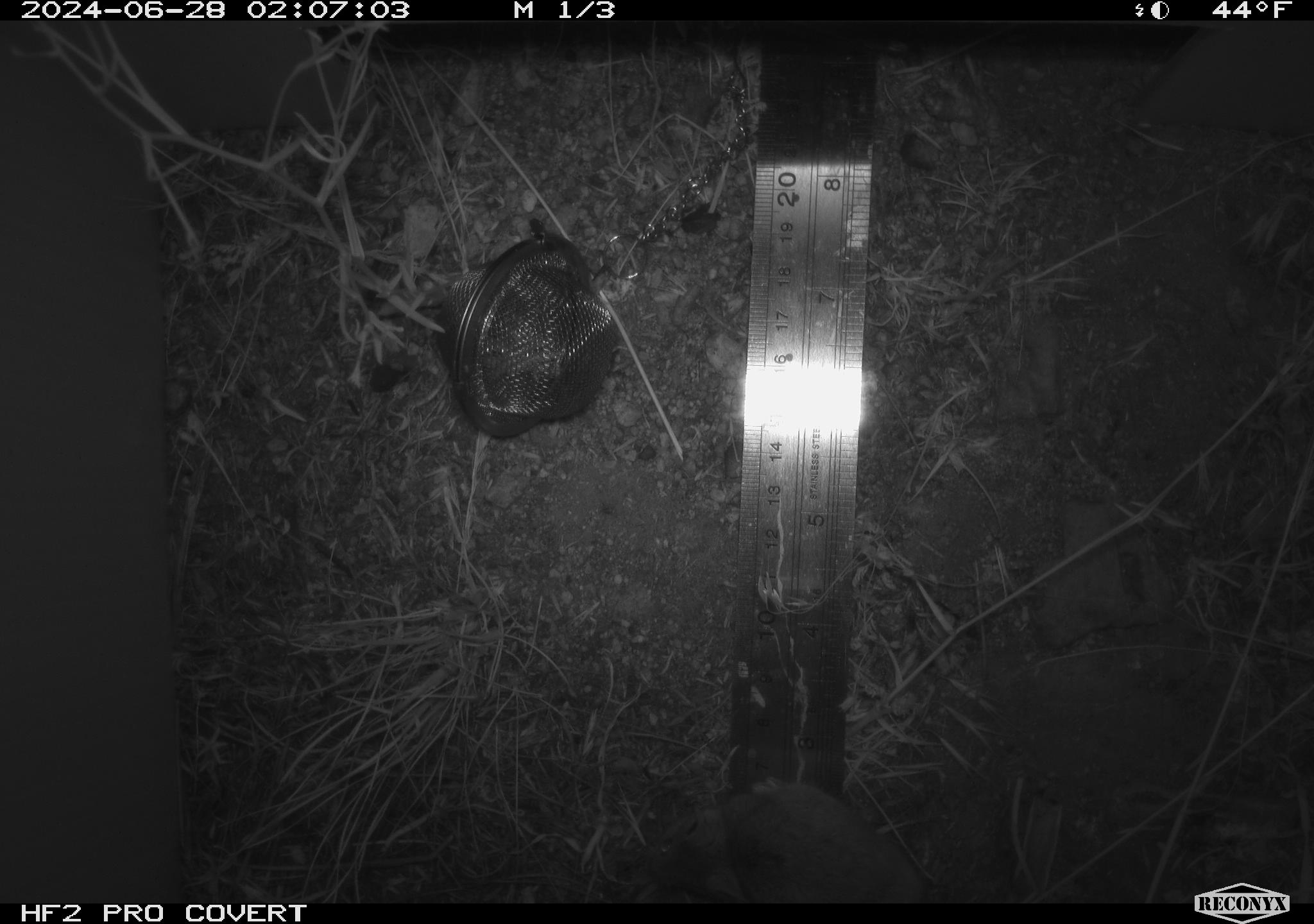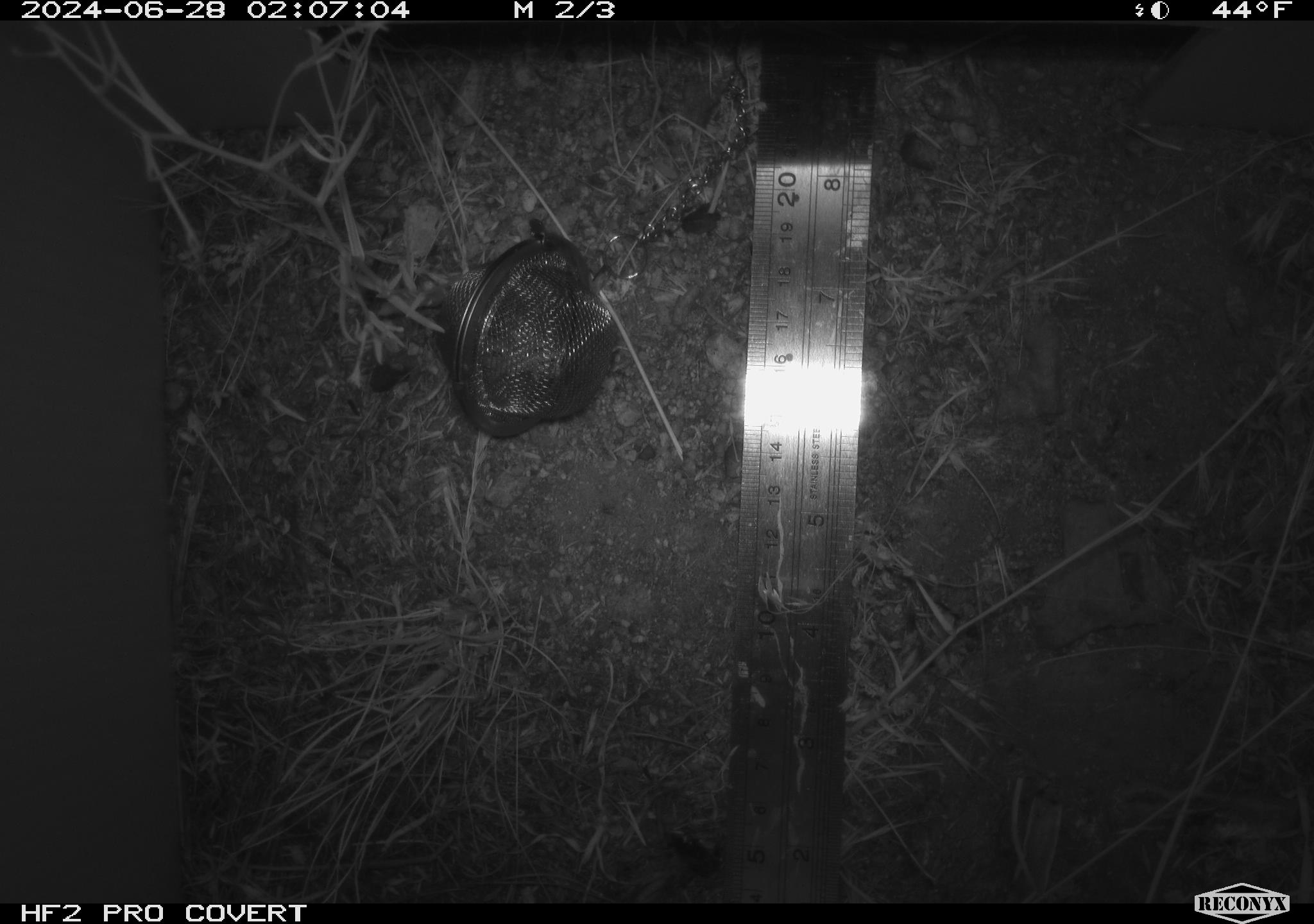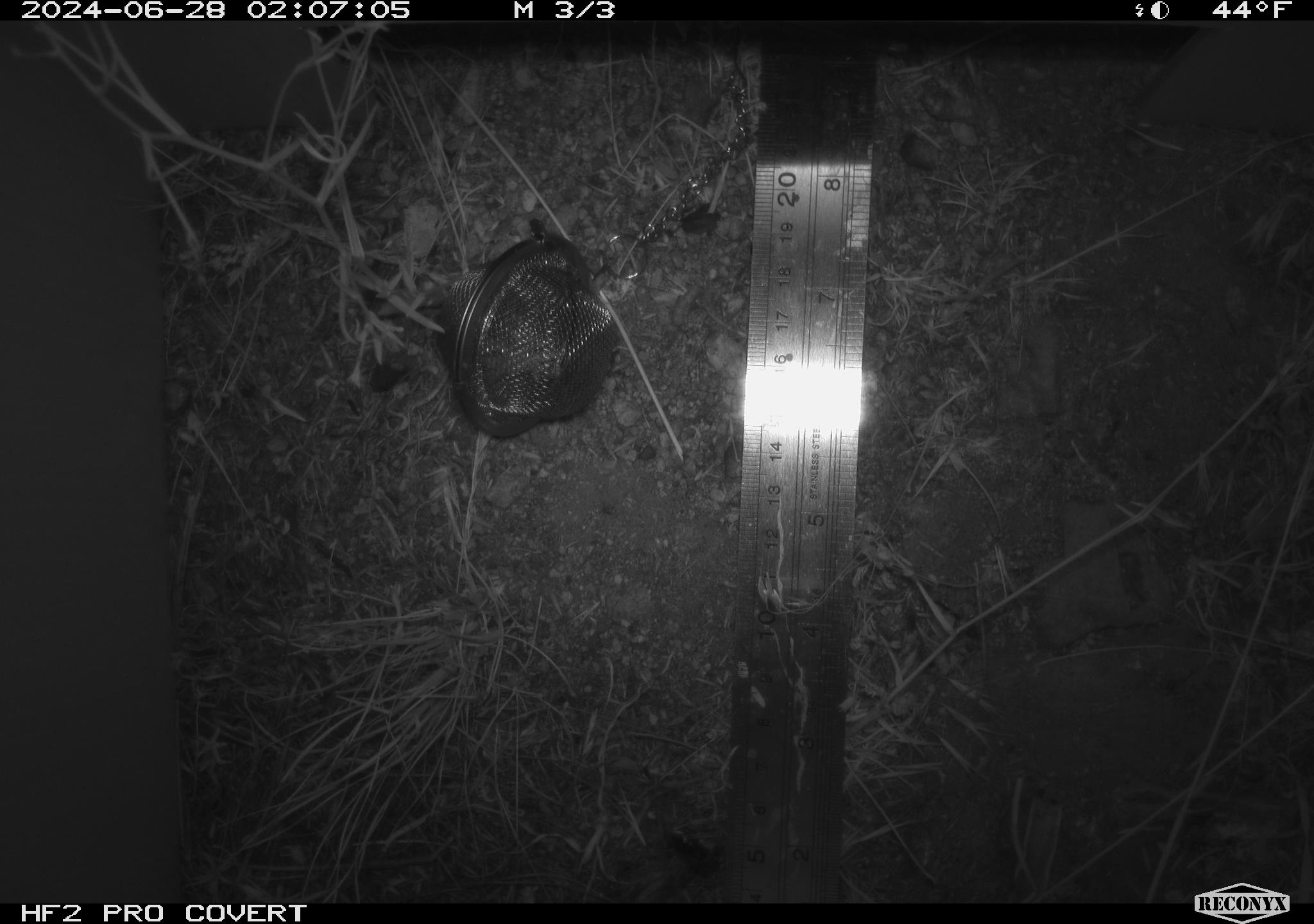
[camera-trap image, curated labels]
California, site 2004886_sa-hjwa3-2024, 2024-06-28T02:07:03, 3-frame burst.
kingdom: Animalia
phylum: Chordata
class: Mammalia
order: Rodentia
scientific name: Rodentia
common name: rodent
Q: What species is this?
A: Rodent (Rodentia).